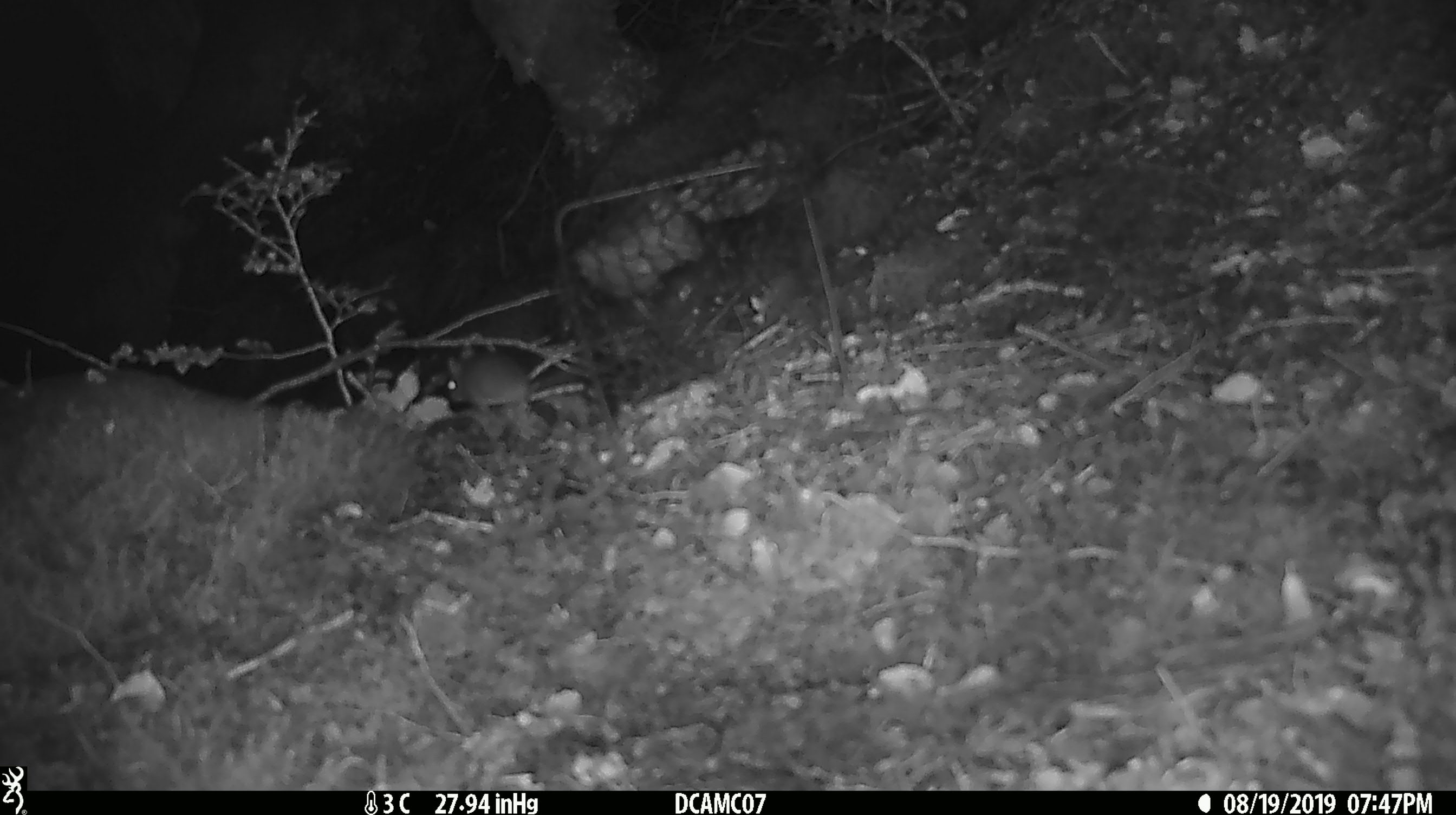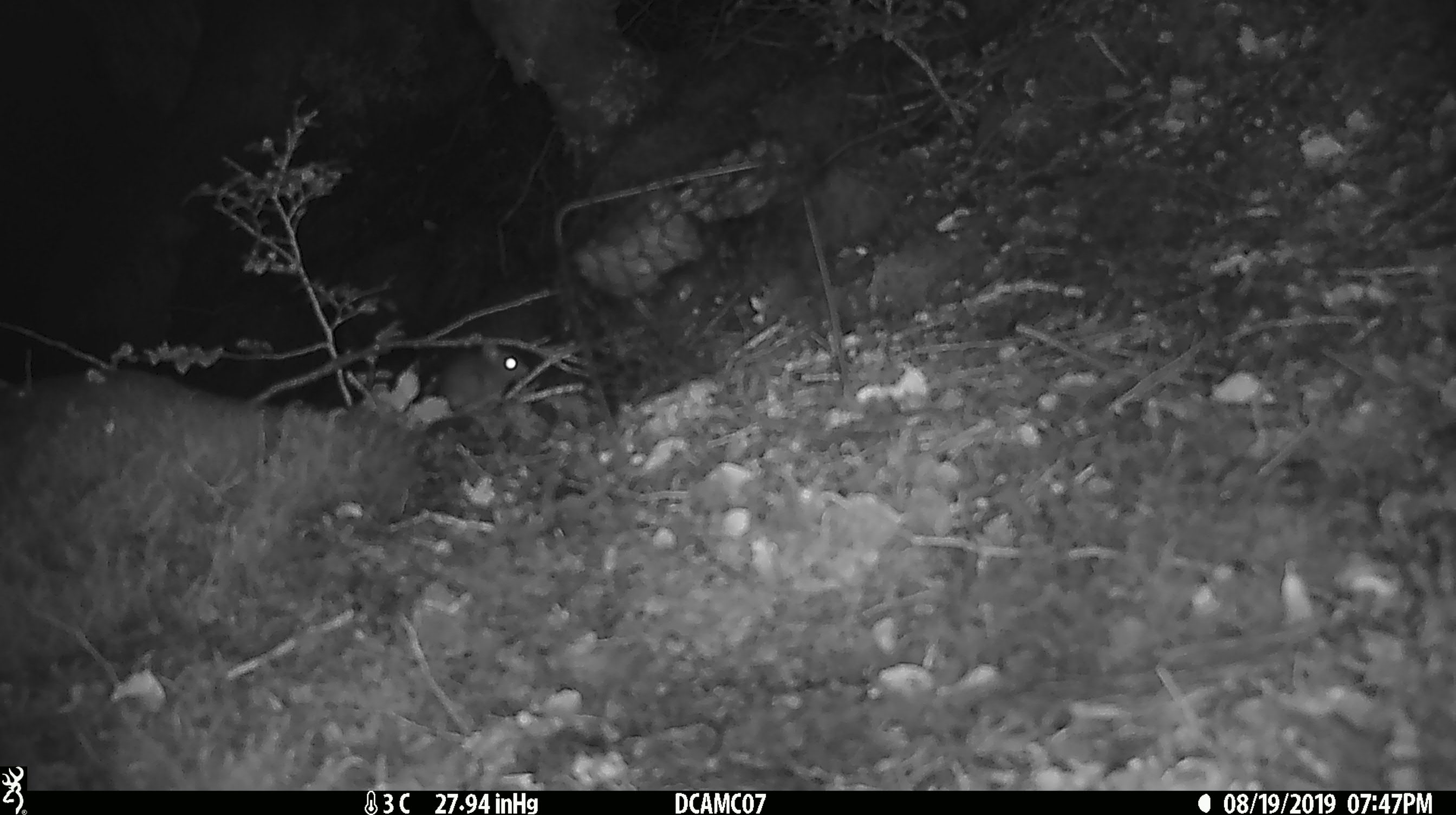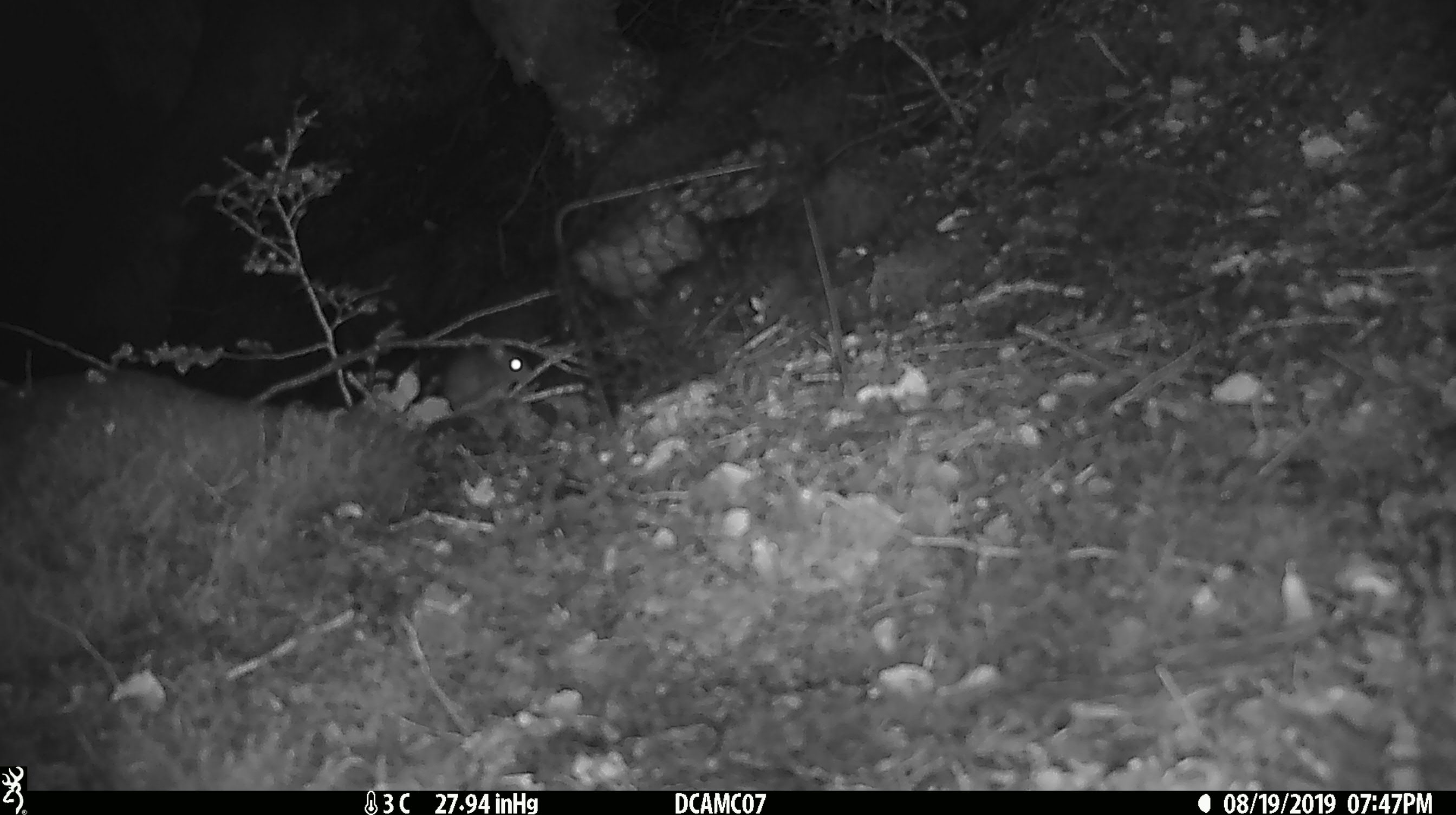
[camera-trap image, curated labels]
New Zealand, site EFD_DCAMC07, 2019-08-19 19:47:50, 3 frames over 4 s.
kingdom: Animalia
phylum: Chordata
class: Mammalia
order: Rodentia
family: Muridae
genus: Mus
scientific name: Mus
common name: mouse